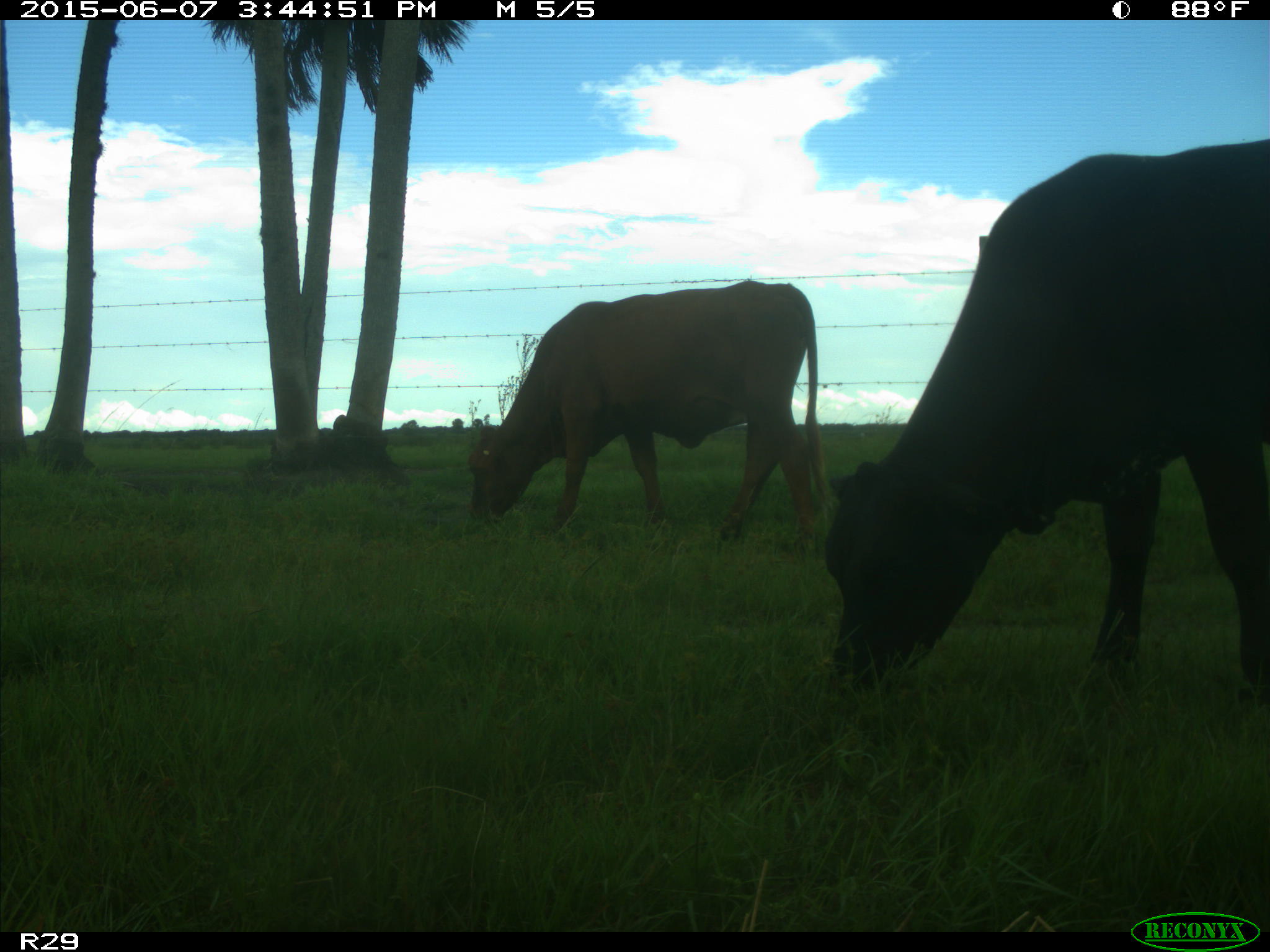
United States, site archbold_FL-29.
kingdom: Animalia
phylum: Chordata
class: Mammalia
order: Artiodactyla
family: Bovidae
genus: Bos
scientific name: Bos taurus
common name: domestic cow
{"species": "Bos taurus (domestic cow)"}